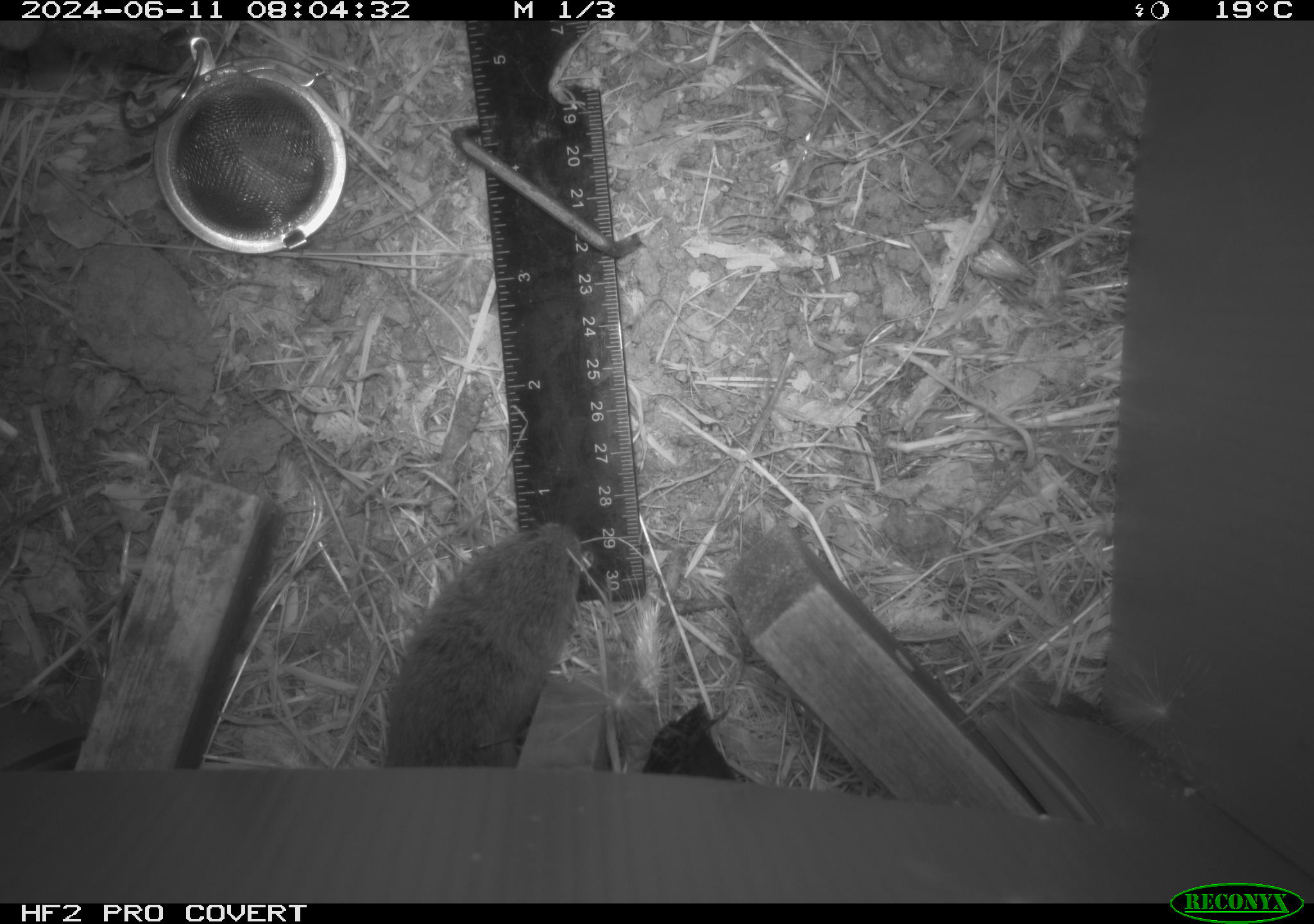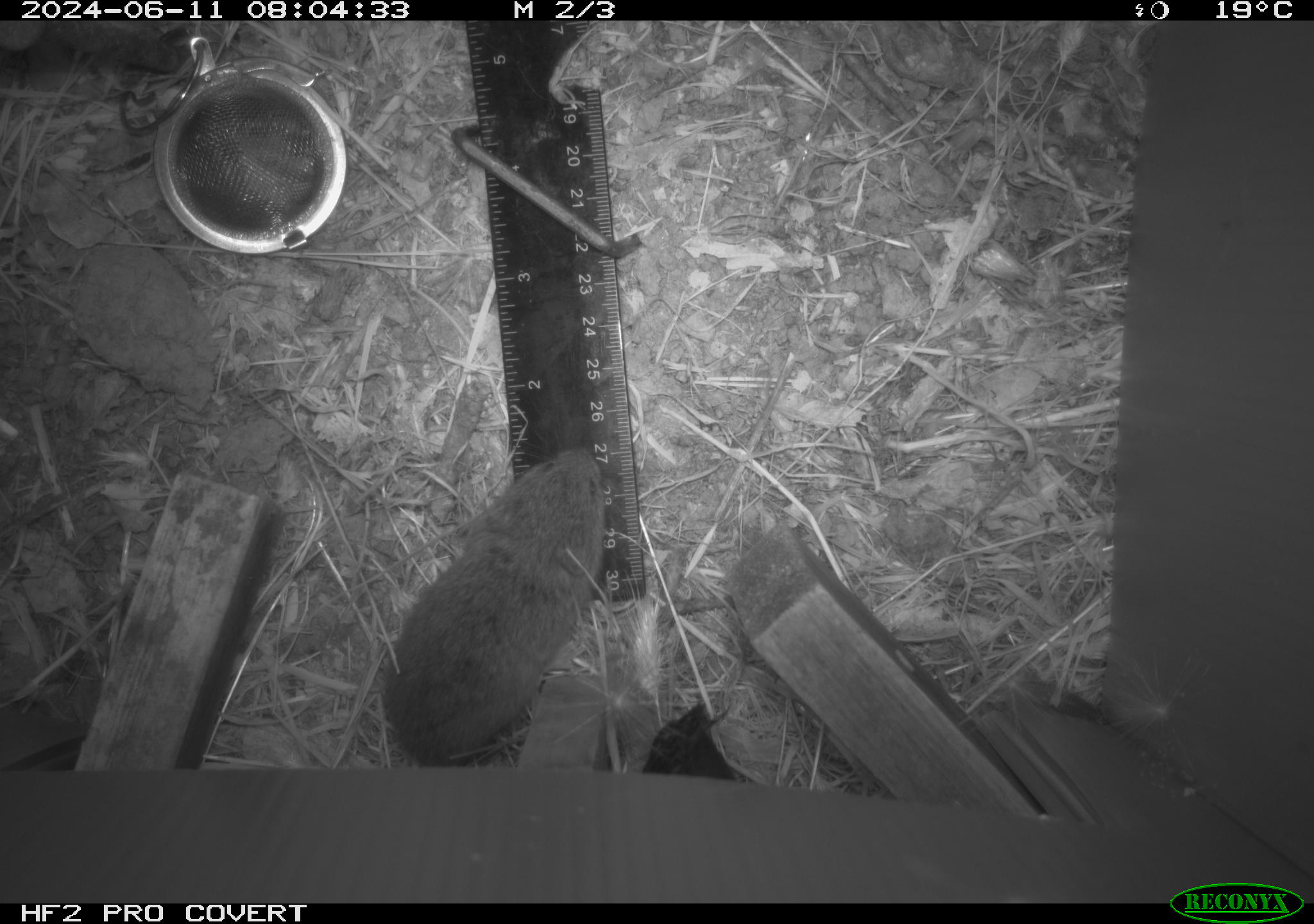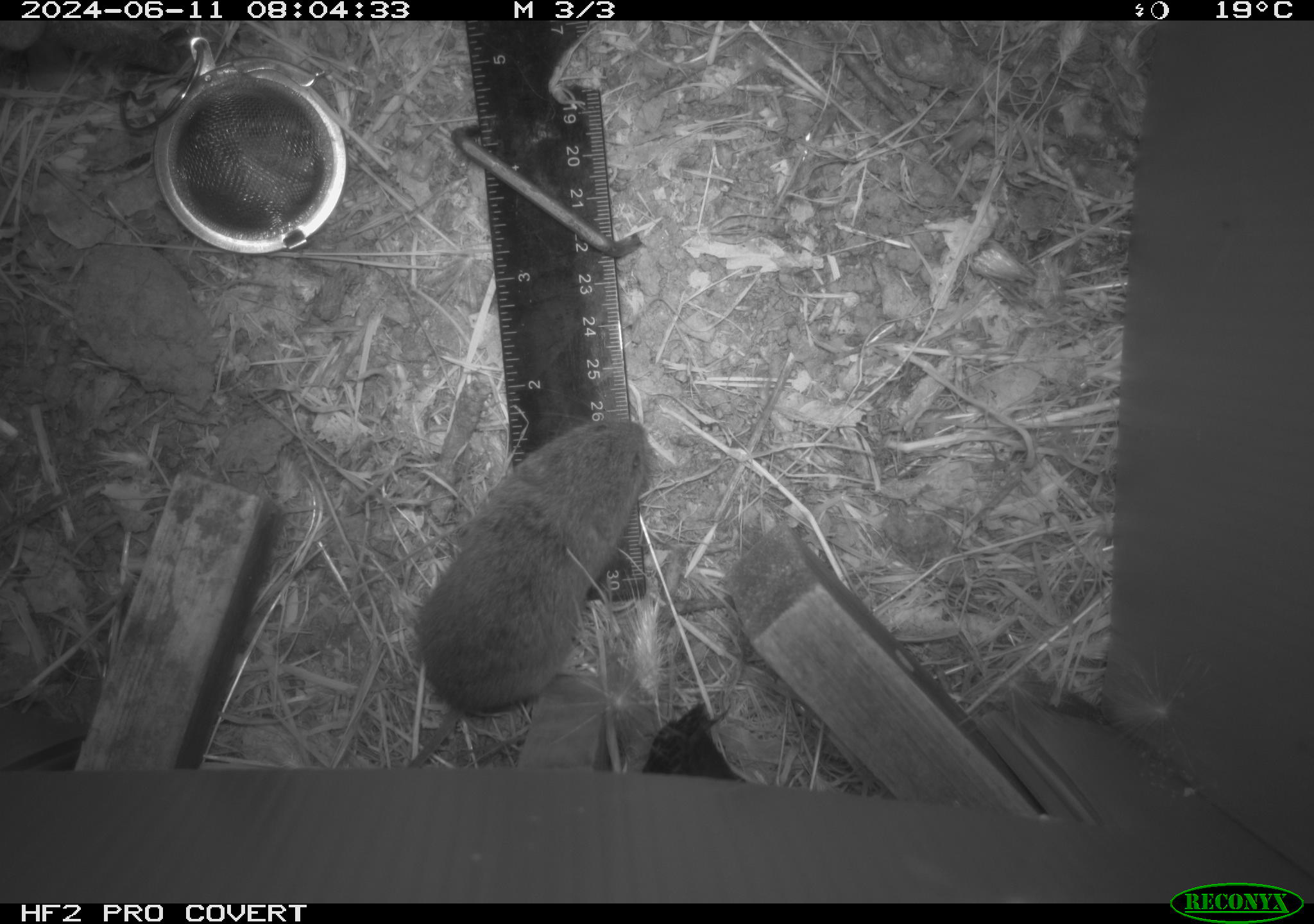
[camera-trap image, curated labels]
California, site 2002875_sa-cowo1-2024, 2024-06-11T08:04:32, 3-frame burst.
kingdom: Animalia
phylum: Chordata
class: Mammalia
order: Rodentia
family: Cricetidae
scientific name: Arvicolinae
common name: voles, lemmings, and muskrats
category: arvicolinae subfamily